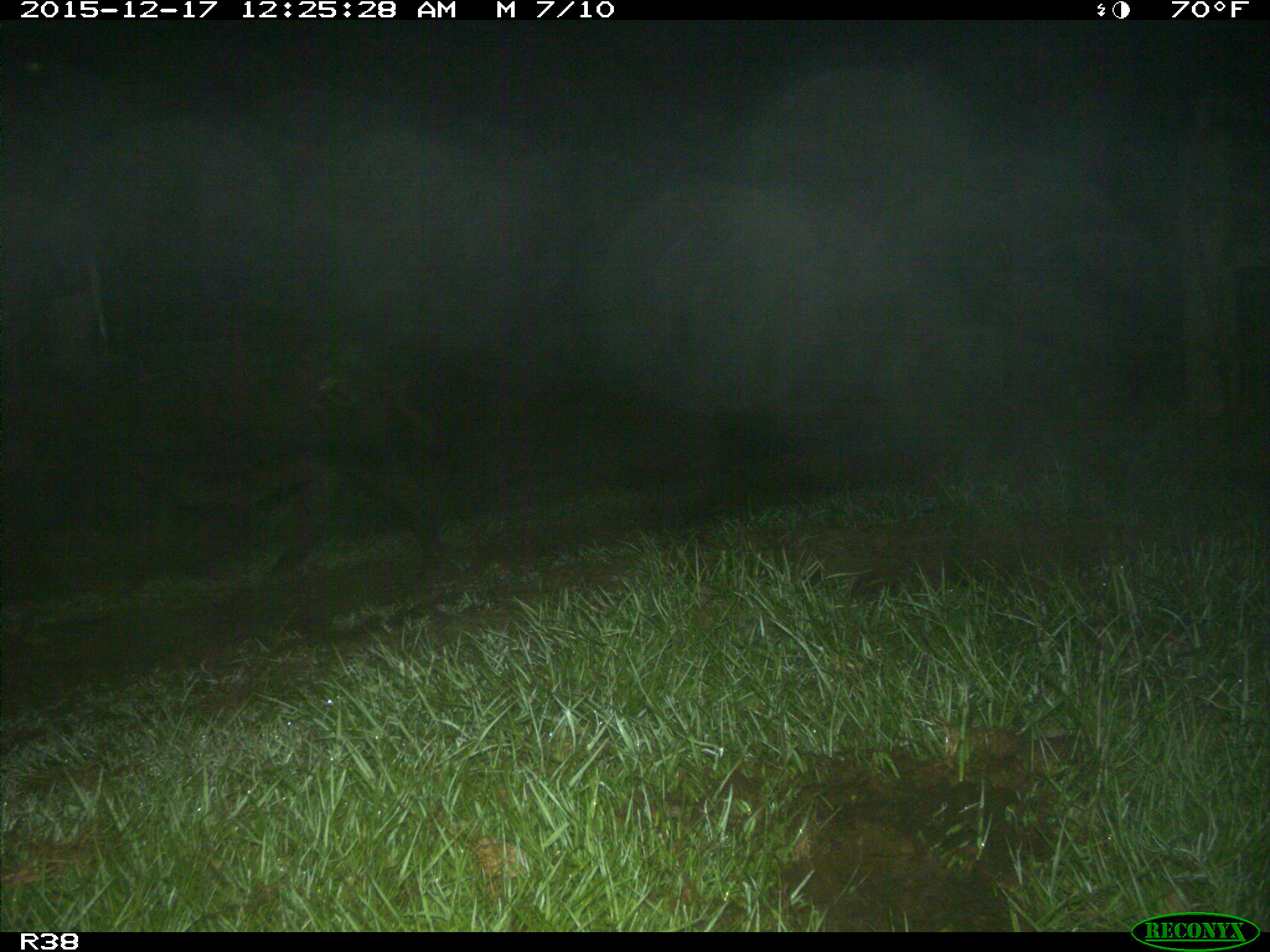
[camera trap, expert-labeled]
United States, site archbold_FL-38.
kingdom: Animalia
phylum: Chordata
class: Mammalia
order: Artiodactyla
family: Suidae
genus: Sus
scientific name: Sus scrofa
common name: wild boar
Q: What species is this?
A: Sus scrofa (wild boar).